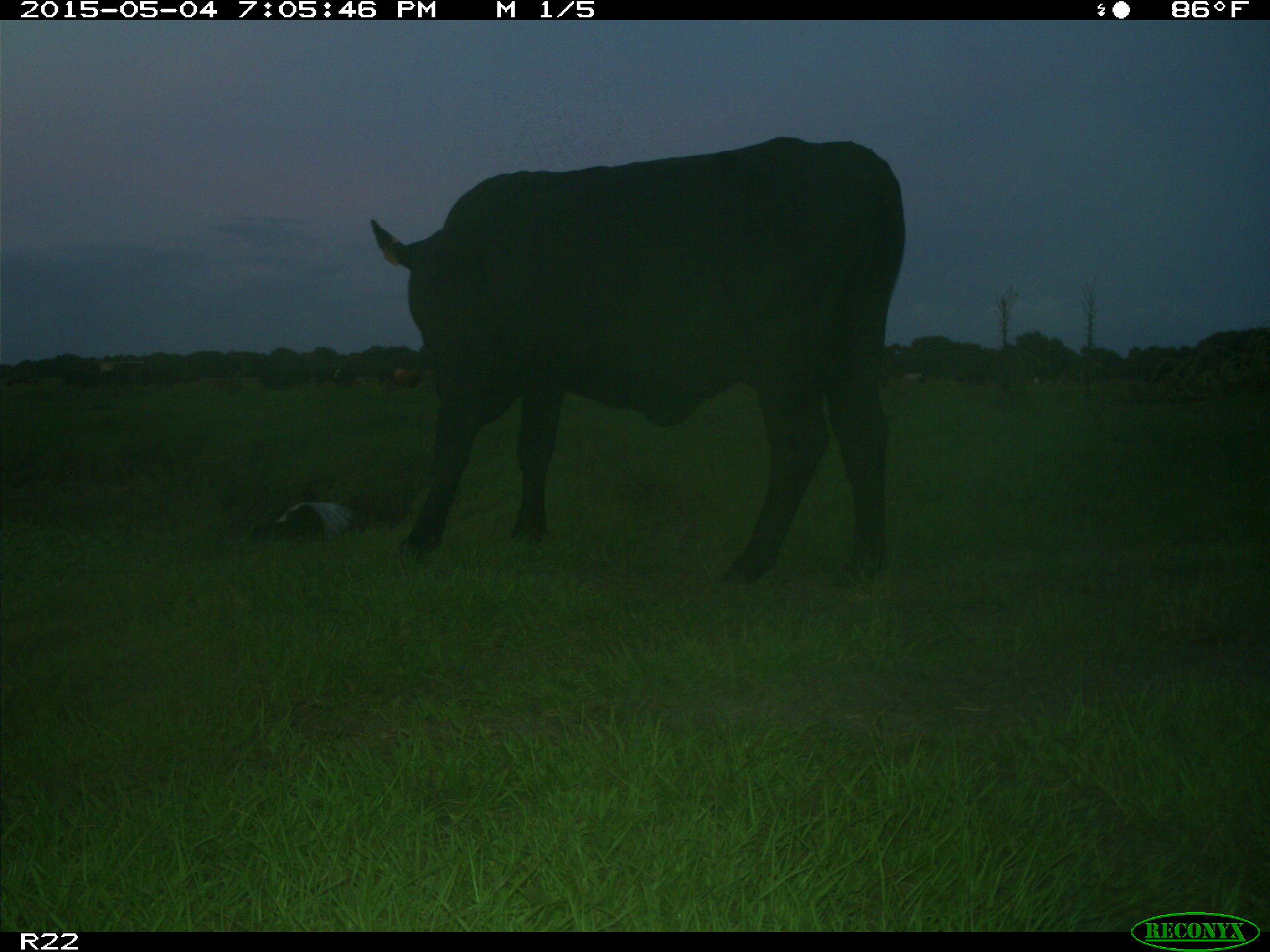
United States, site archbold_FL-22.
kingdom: Animalia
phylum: Chordata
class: Mammalia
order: Artiodactyla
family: Bovidae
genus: Bos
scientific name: Bos taurus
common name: domestic cow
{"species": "Bos taurus (domestic cow)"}